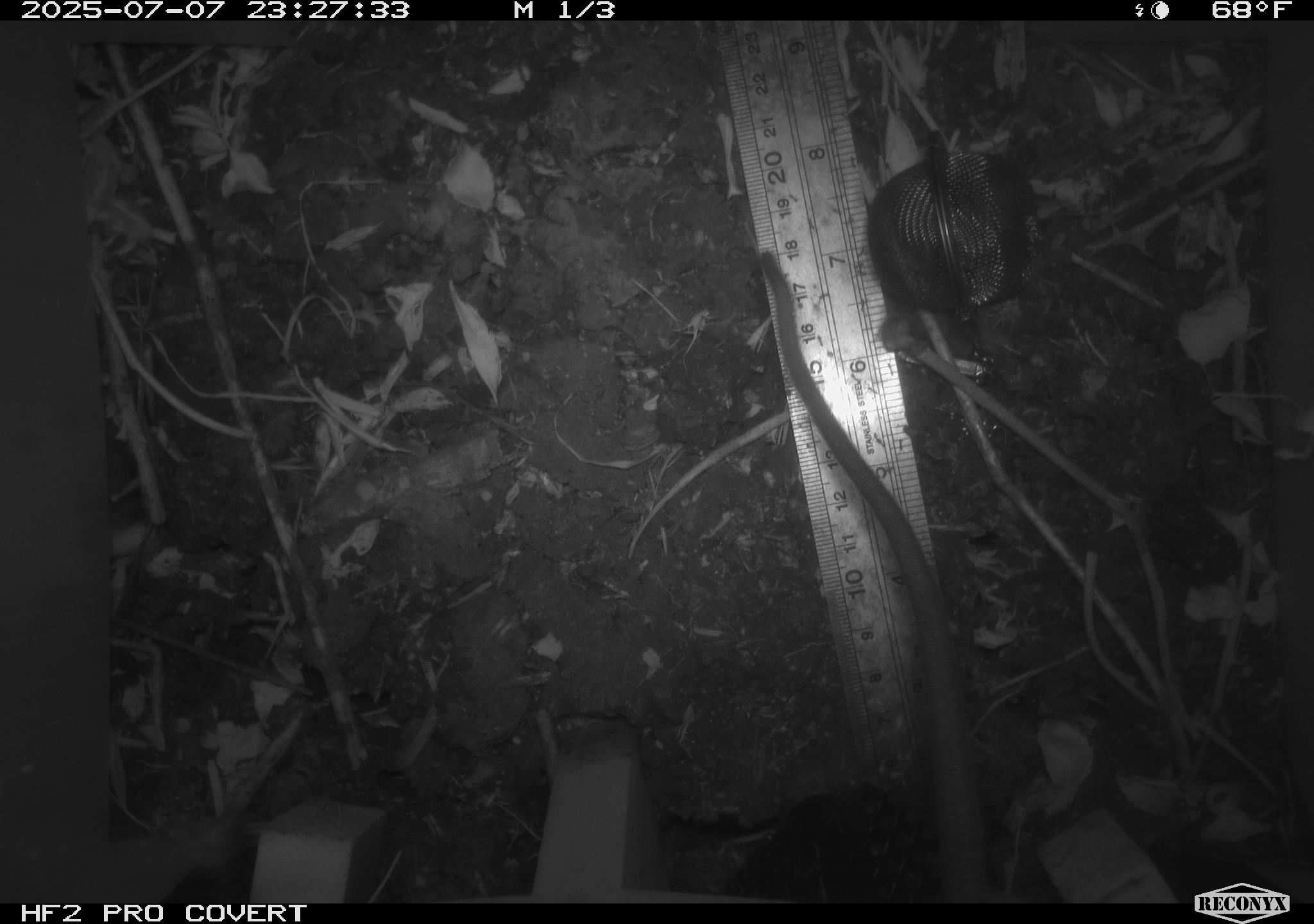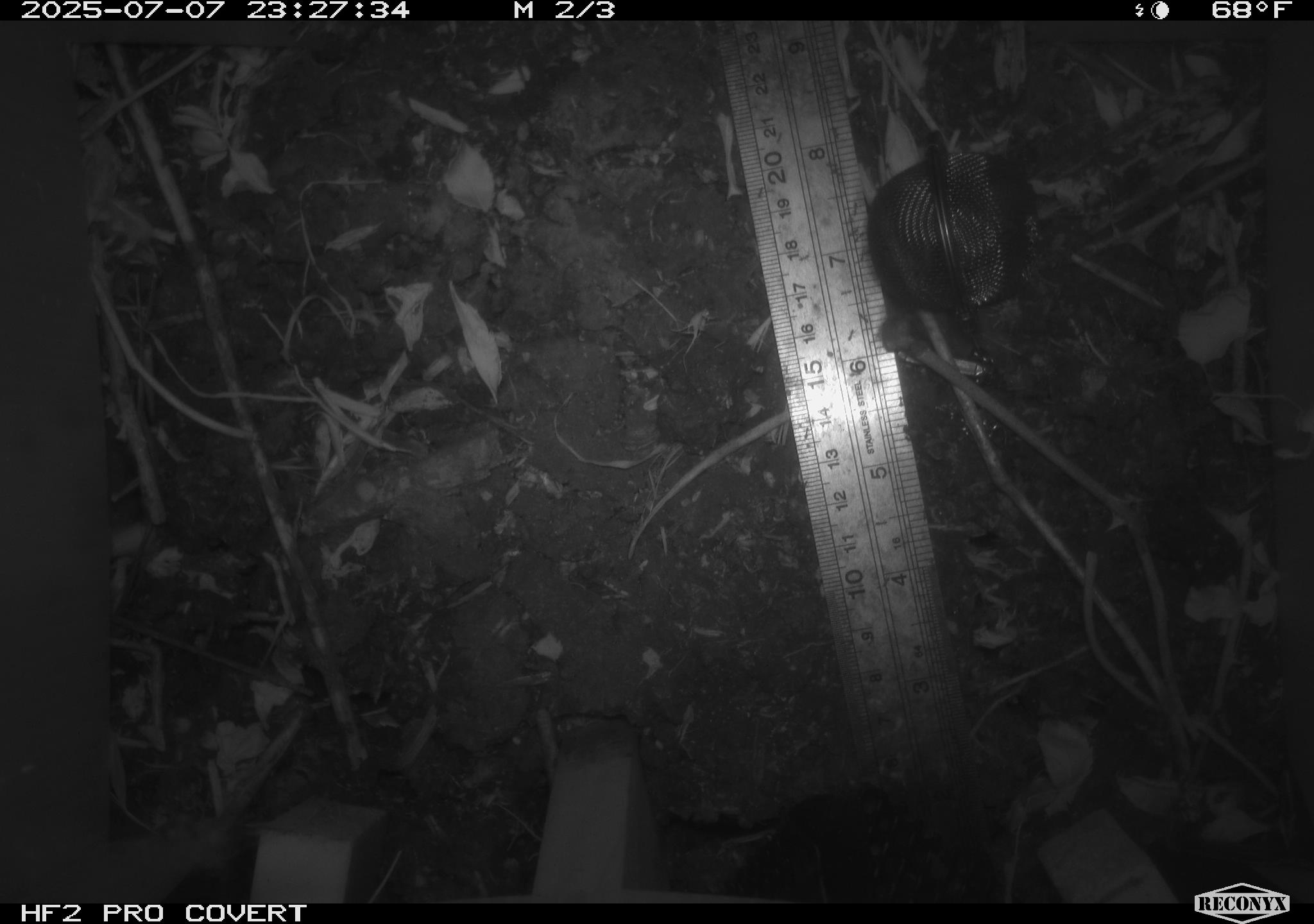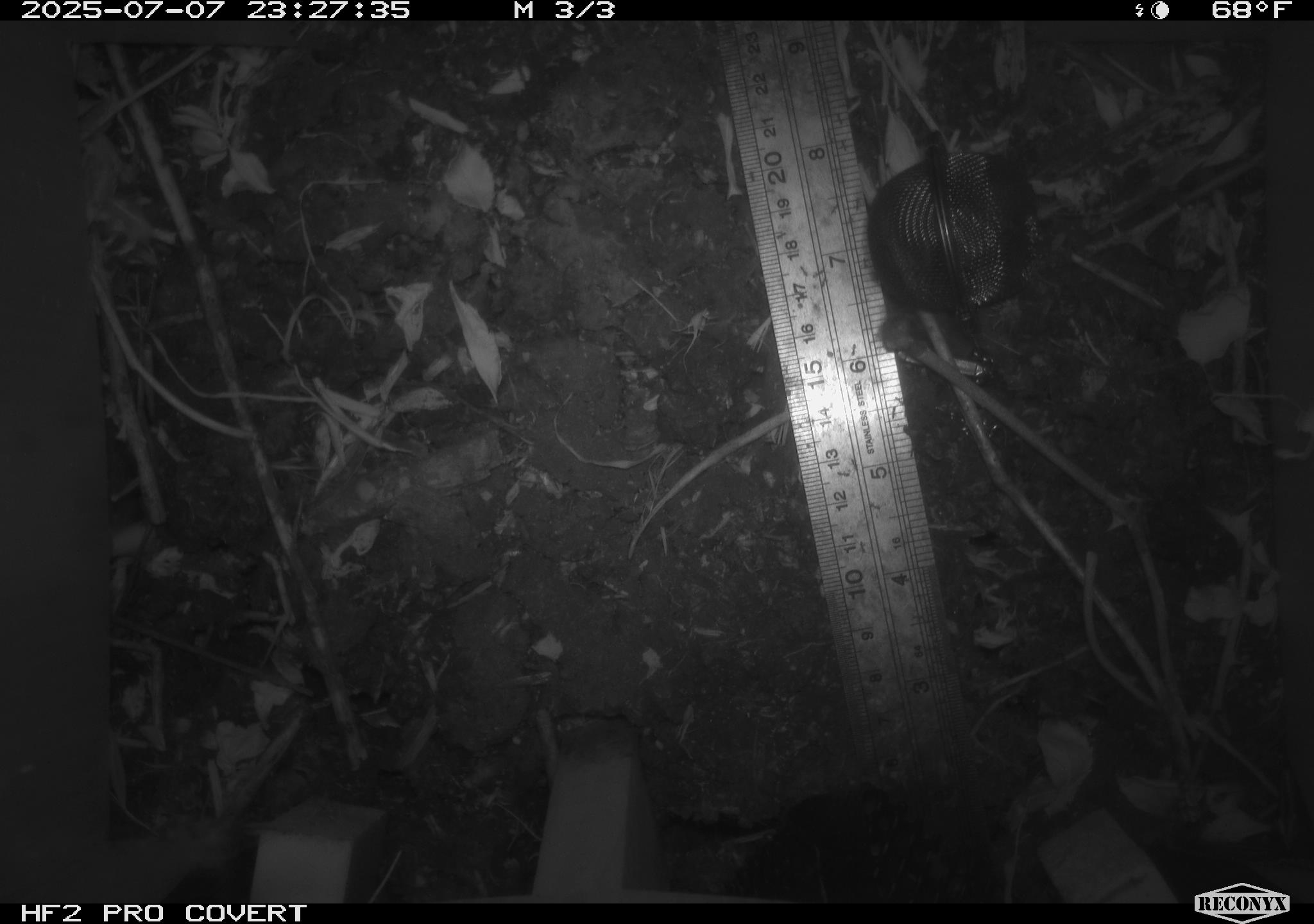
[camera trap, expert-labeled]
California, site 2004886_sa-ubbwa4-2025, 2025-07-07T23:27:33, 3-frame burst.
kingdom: Animalia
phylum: Chordata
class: Mammalia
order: Rodentia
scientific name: Rodentia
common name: rodent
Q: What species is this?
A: Rodent (Rodentia).